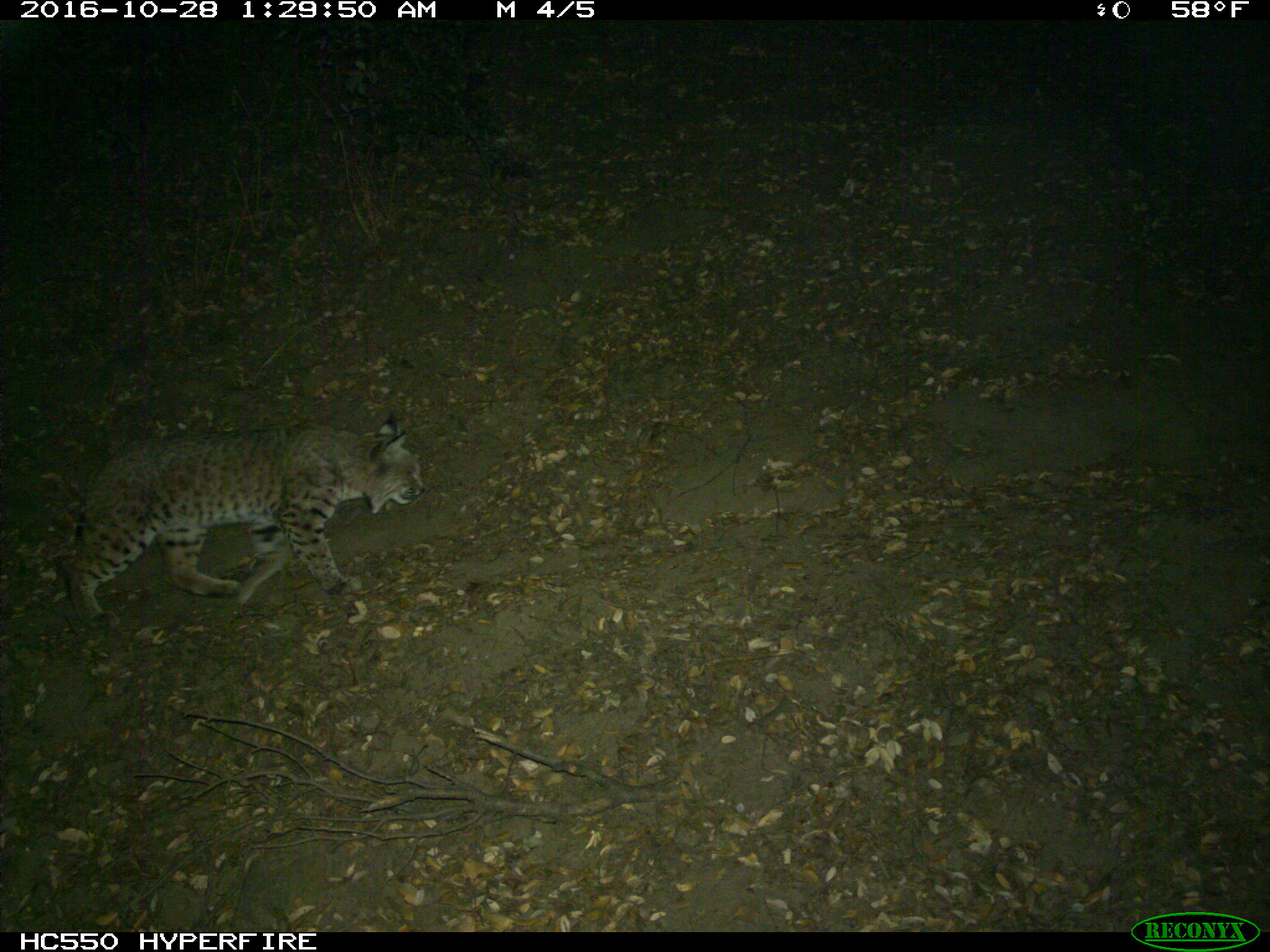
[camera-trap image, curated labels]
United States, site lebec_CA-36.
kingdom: Animalia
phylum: Chordata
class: Mammalia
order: Carnivora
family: Felidae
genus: Lynx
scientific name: Lynx rufus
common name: bobcat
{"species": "Lynx rufus (bobcat)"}